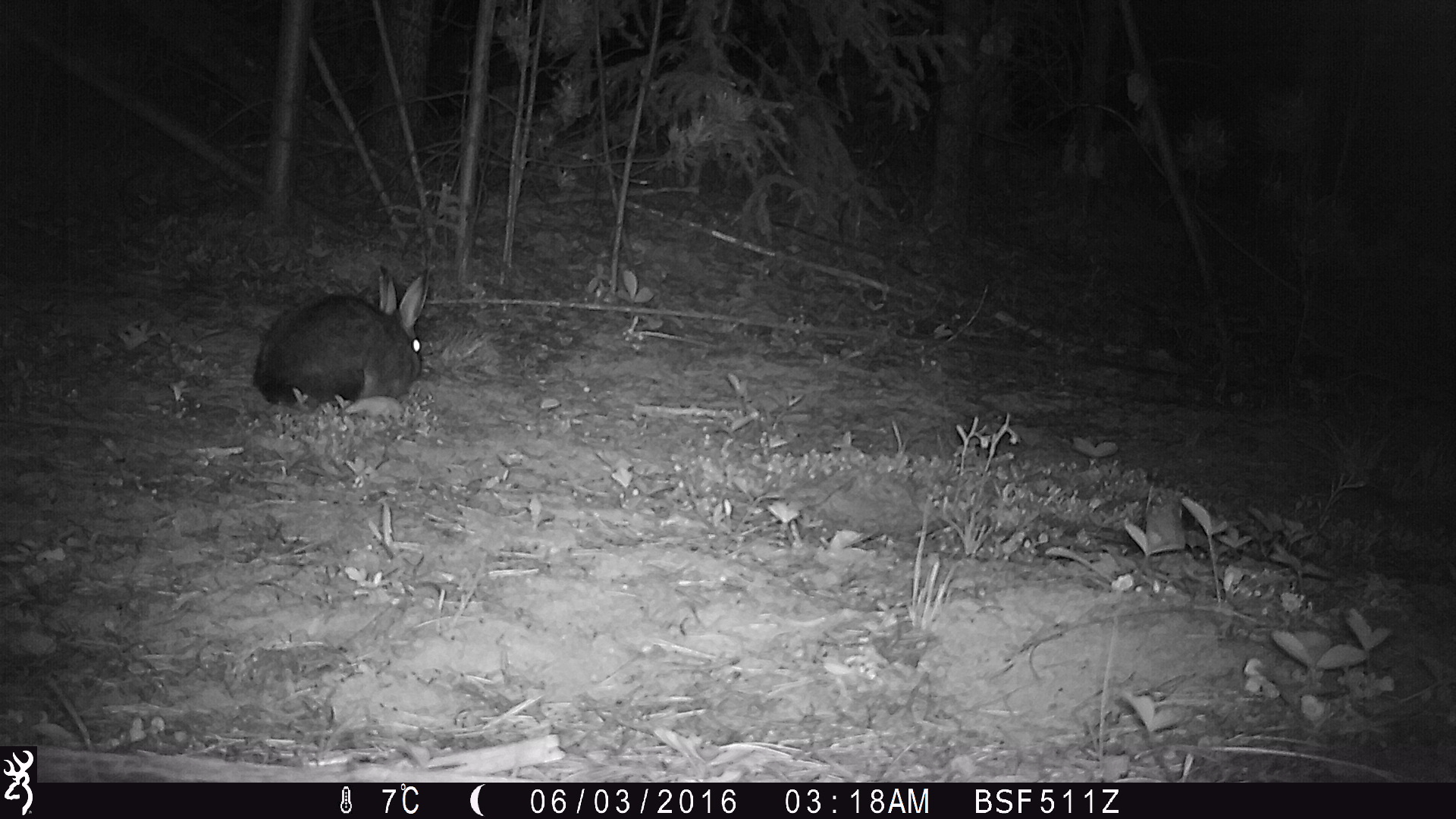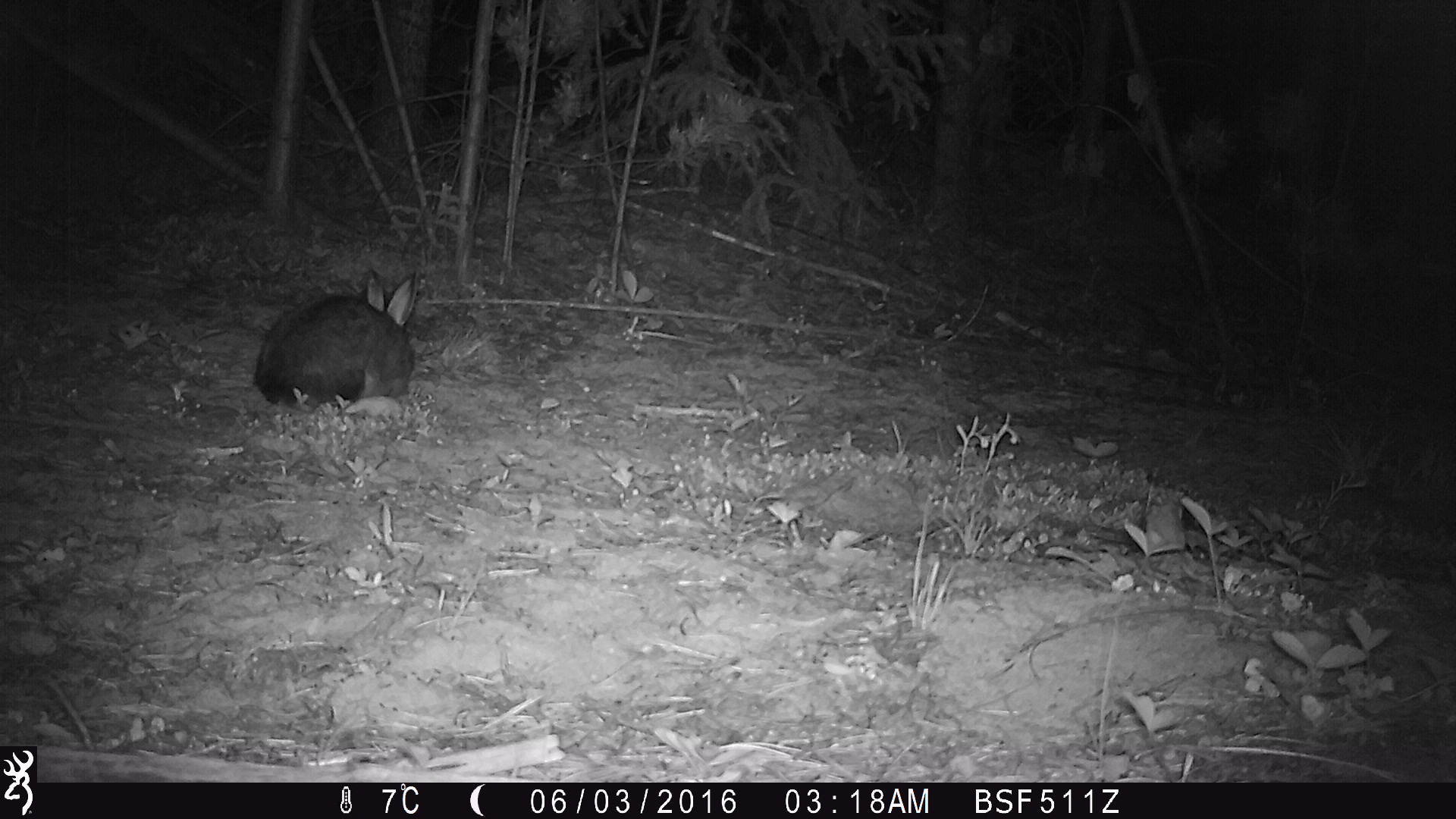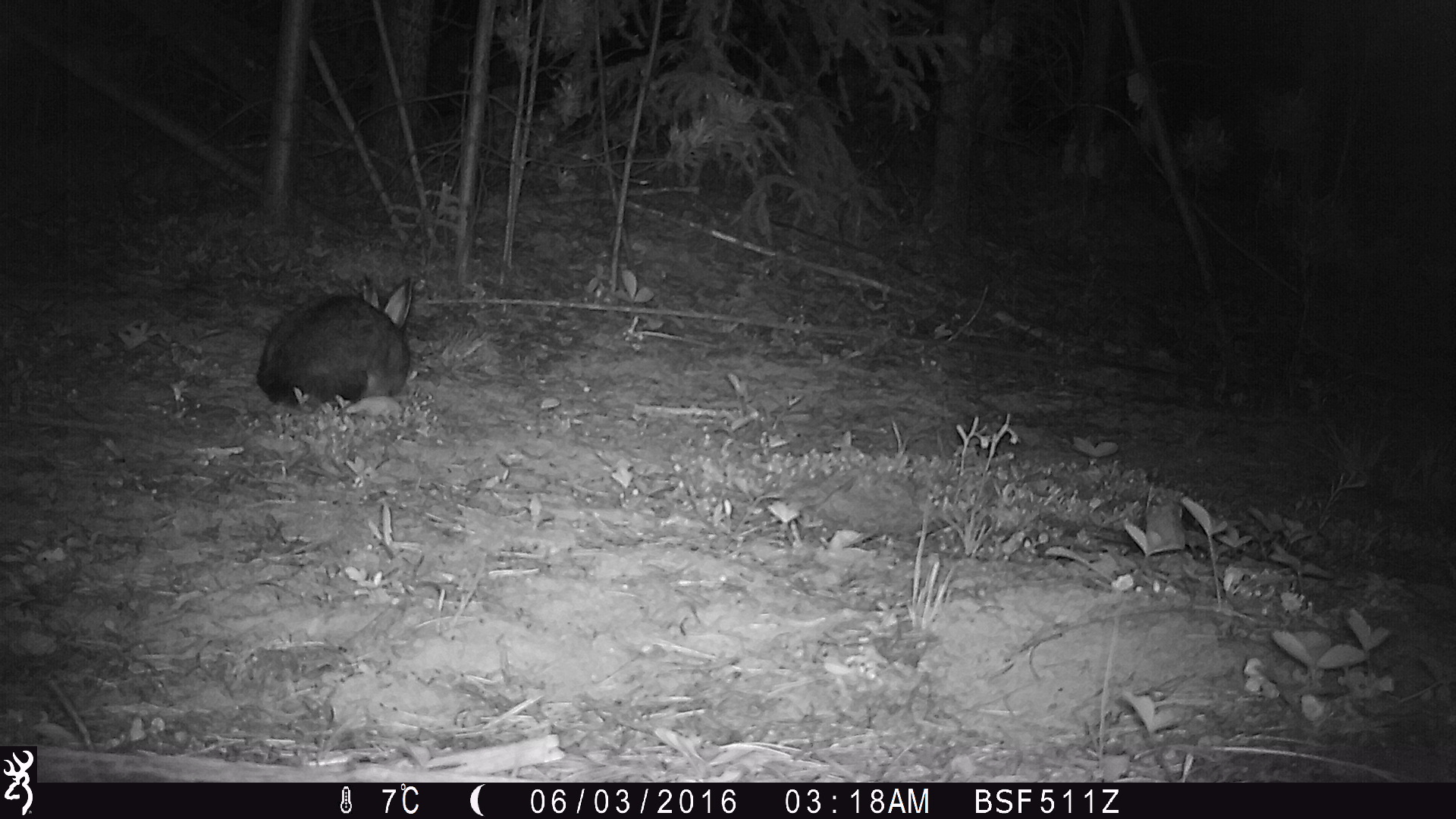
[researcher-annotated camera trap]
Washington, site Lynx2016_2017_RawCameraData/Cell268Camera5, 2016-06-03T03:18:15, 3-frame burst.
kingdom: Animalia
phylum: Chordata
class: Mammalia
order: Lagomorpha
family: Leporidae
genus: Lepus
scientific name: Lepus americanus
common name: snowshoe hare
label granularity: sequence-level